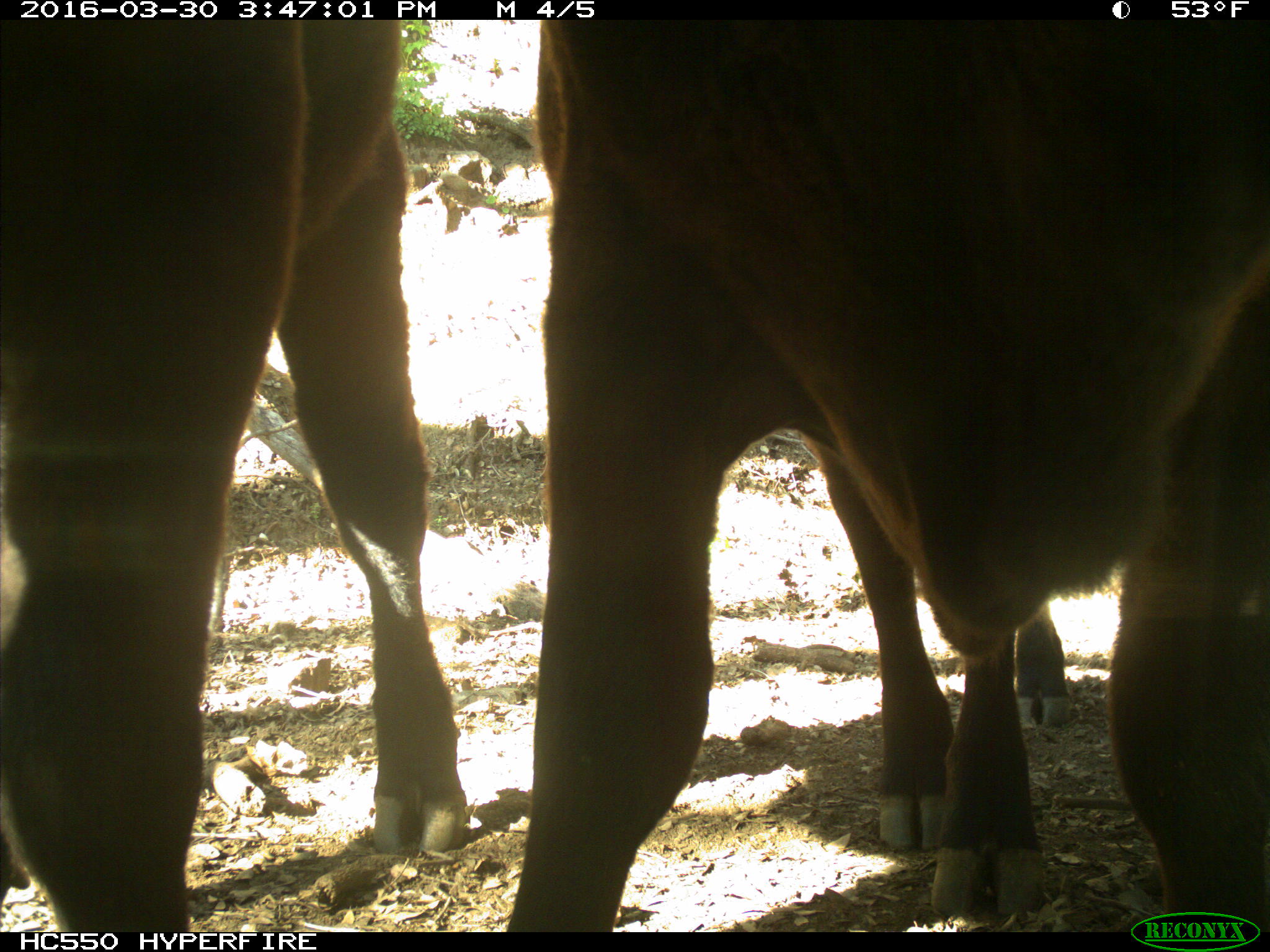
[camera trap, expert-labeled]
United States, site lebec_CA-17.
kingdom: Animalia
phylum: Chordata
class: Mammalia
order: Artiodactyla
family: Bovidae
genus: Bos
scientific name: Bos taurus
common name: domestic cow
Bos taurus (domestic cow).